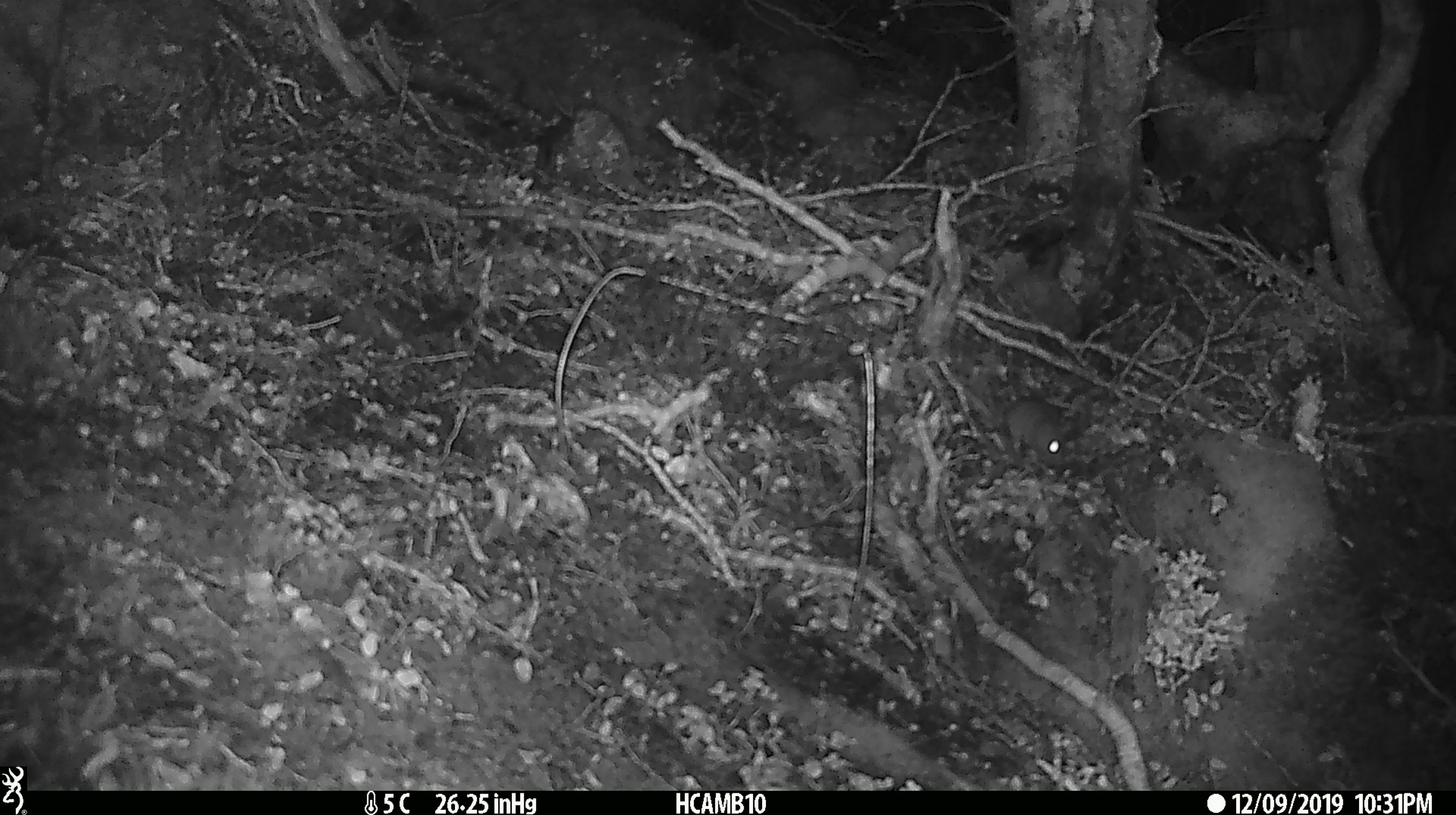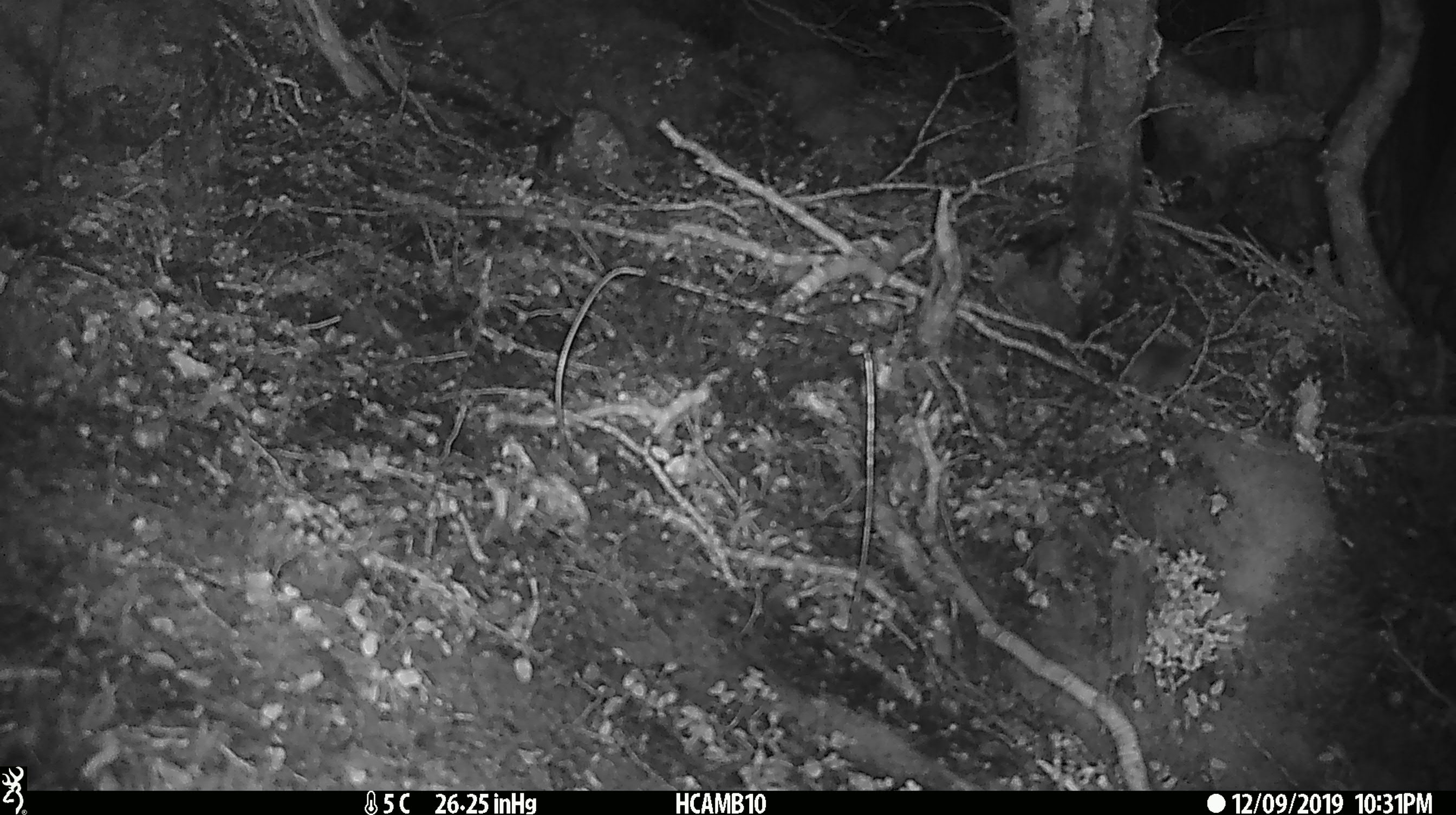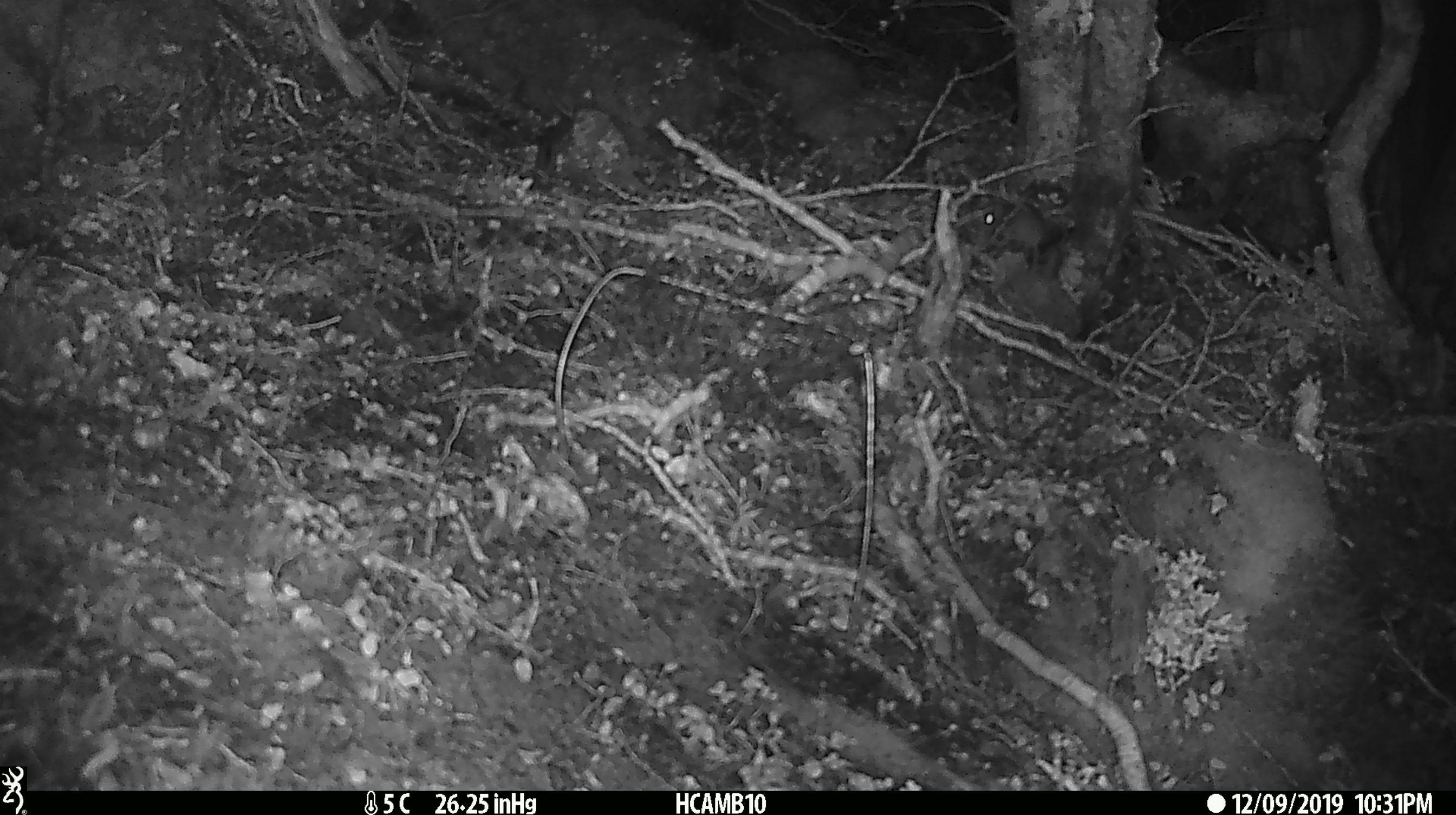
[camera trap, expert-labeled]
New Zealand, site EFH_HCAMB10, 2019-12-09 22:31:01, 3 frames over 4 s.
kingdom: Animalia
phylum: Chordata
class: Mammalia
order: Rodentia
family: Muridae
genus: Mus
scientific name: Mus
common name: mouse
Mouse (Mus).